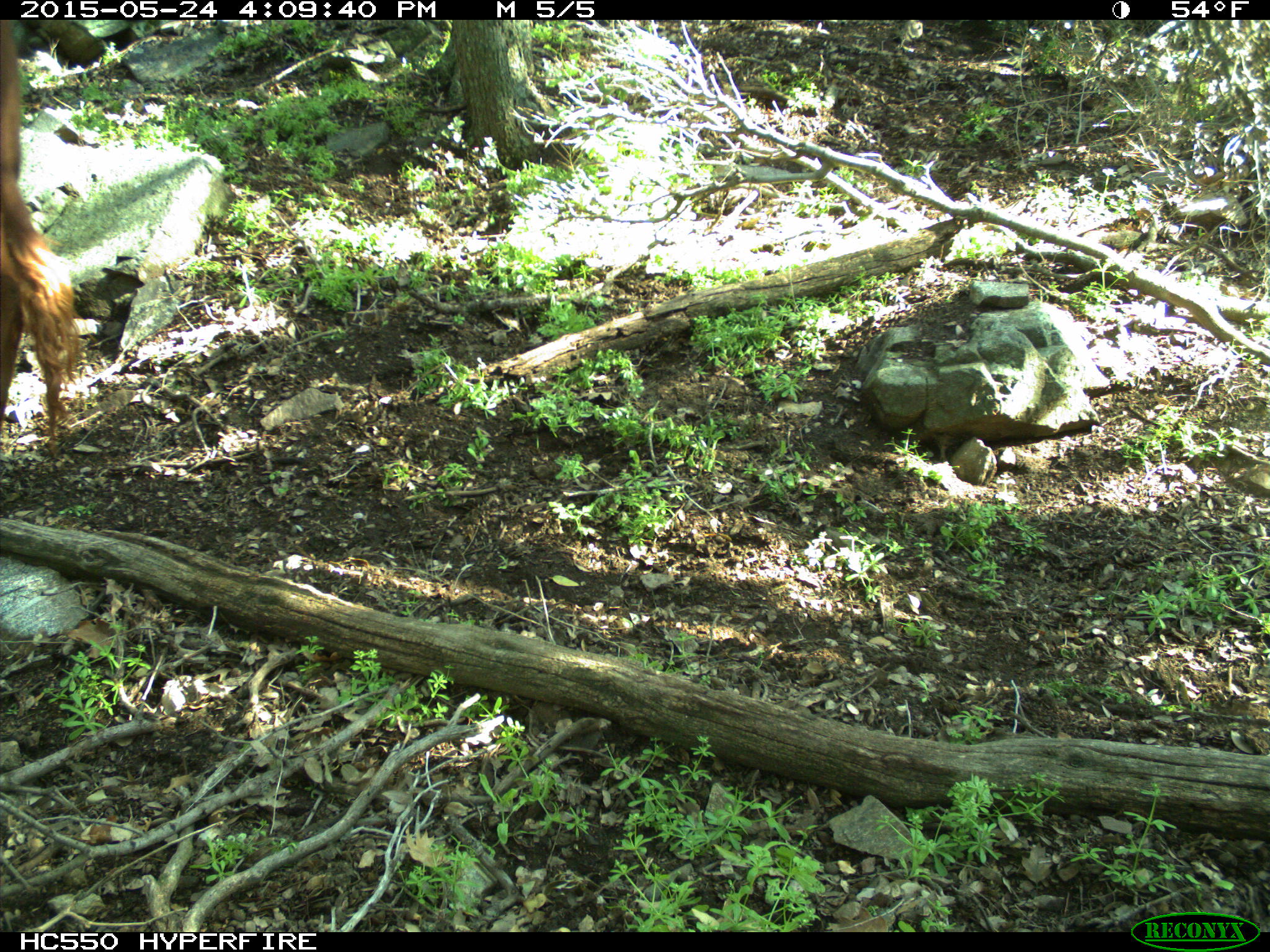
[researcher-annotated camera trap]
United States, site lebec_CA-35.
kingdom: Animalia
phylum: Chordata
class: Mammalia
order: Artiodactyla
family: Bovidae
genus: Bos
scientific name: Bos taurus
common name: domestic cow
Bos taurus (domestic cow).